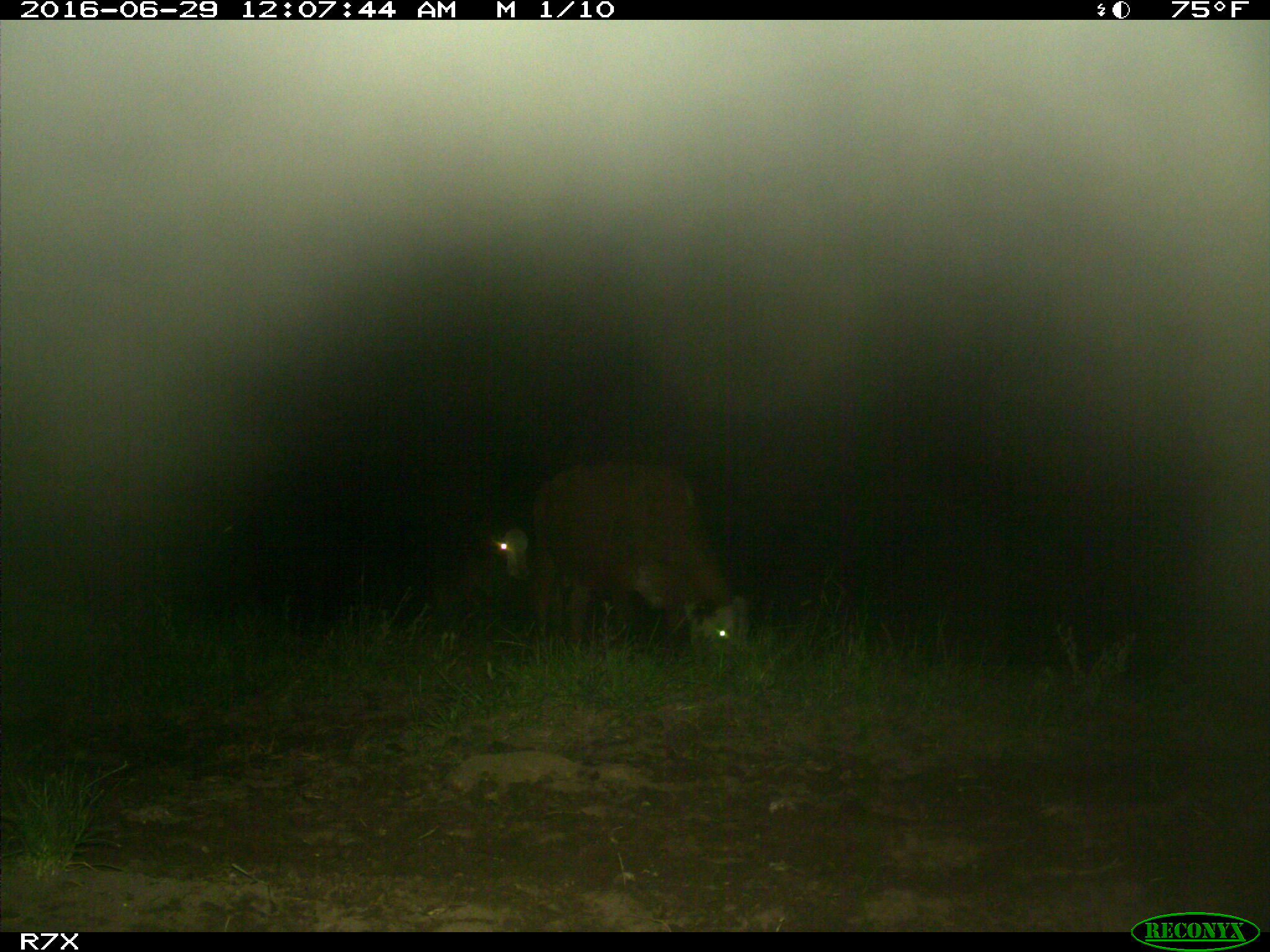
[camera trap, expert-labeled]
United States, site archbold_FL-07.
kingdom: Animalia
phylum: Chordata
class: Mammalia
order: Artiodactyla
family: Bovidae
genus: Bos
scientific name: Bos taurus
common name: domestic cow